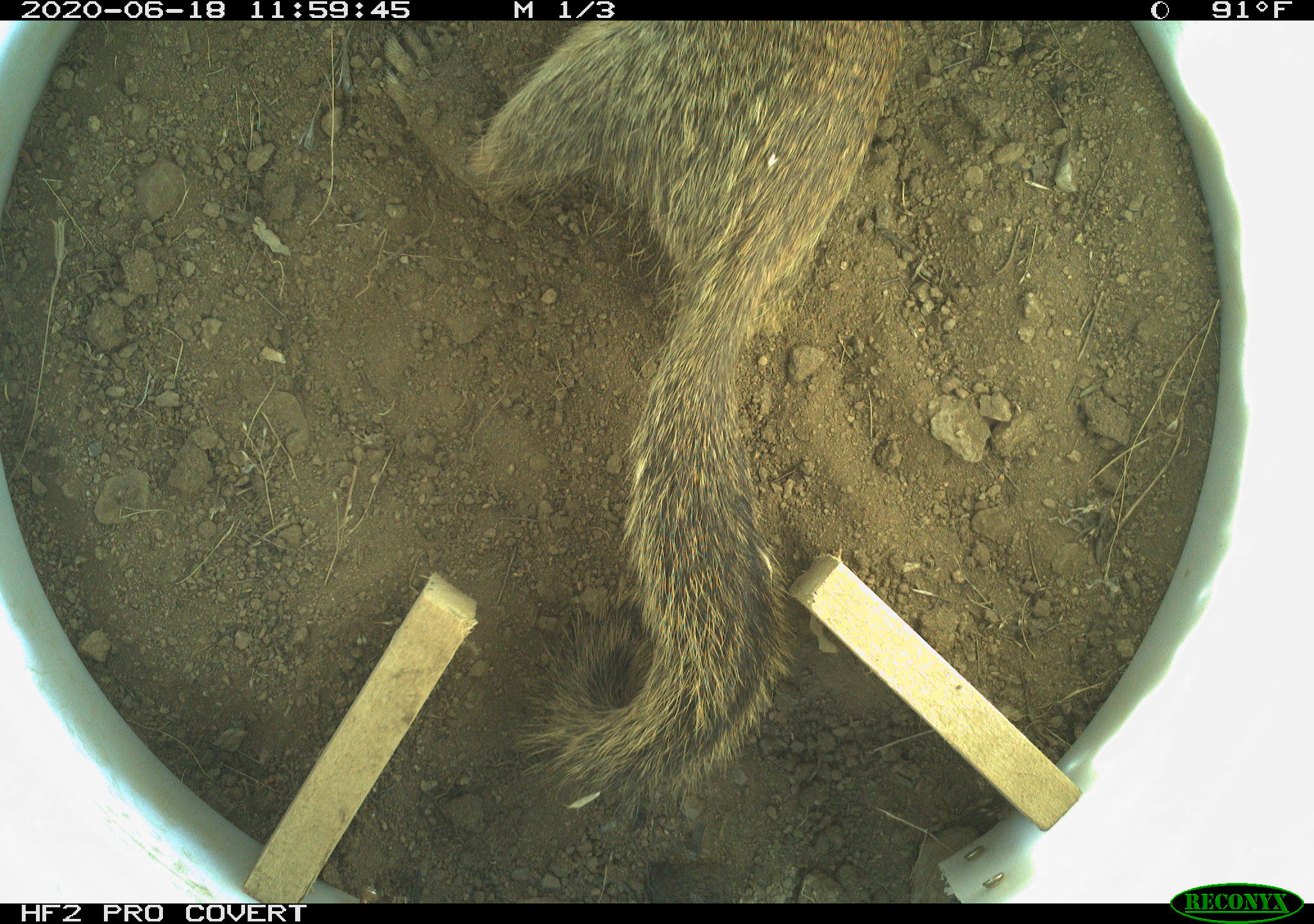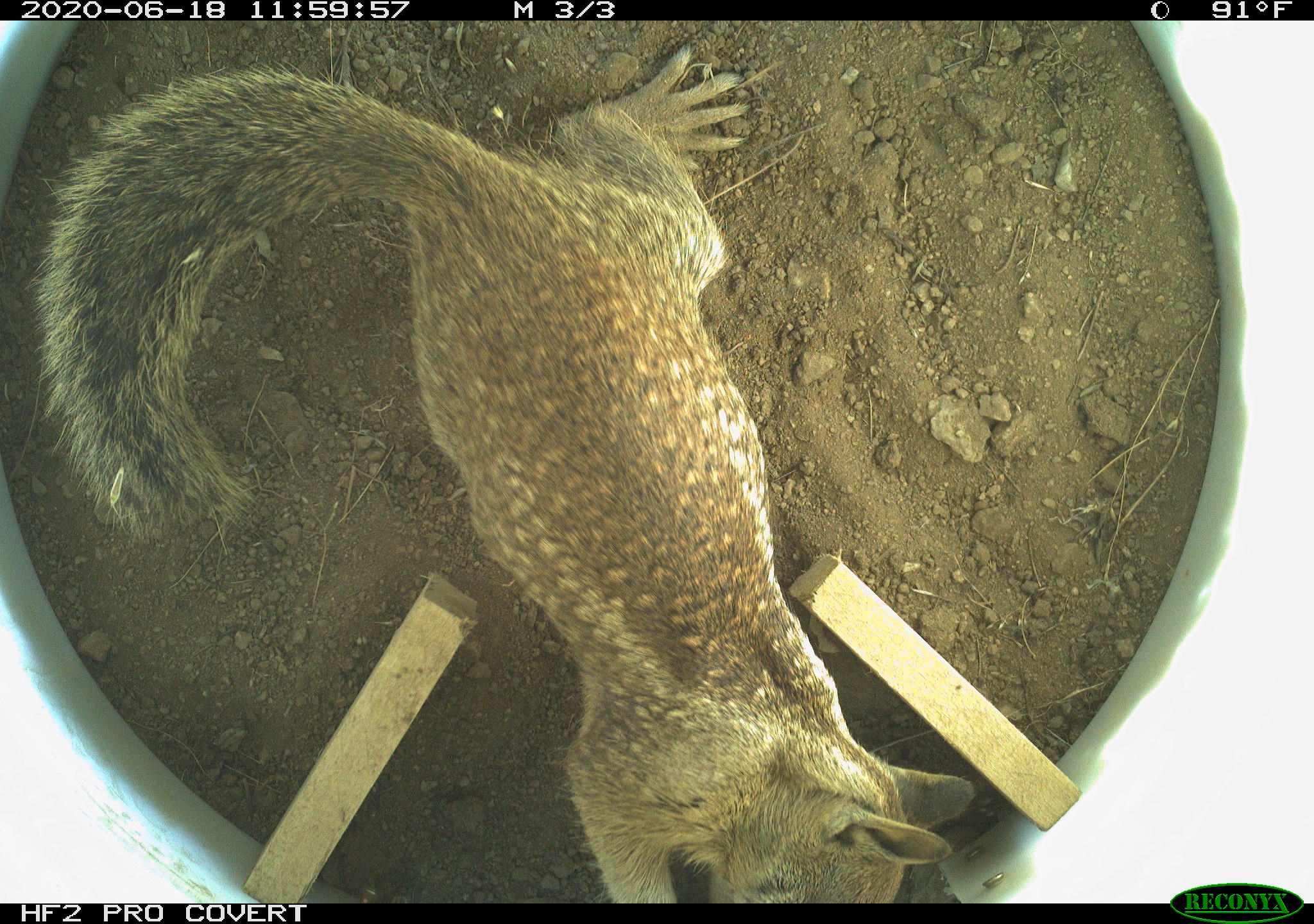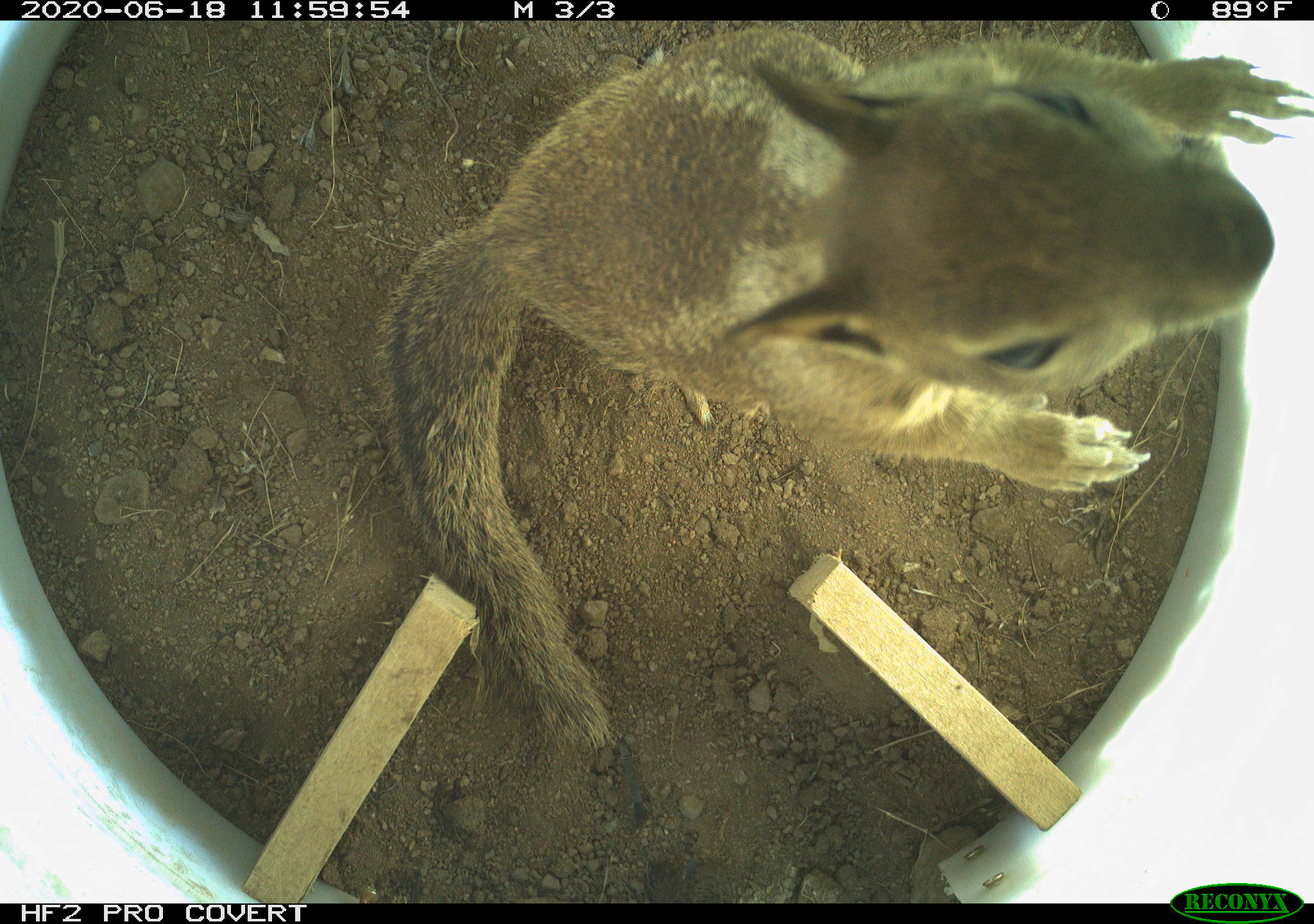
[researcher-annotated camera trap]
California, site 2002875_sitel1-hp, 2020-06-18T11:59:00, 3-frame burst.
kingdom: Animalia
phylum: Chordata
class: Mammalia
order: Rodentia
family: Sciuridae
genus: Otospermophilus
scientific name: Otospermophilus beecheyi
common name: california ground squirrel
California ground squirrel (Otospermophilus beecheyi).